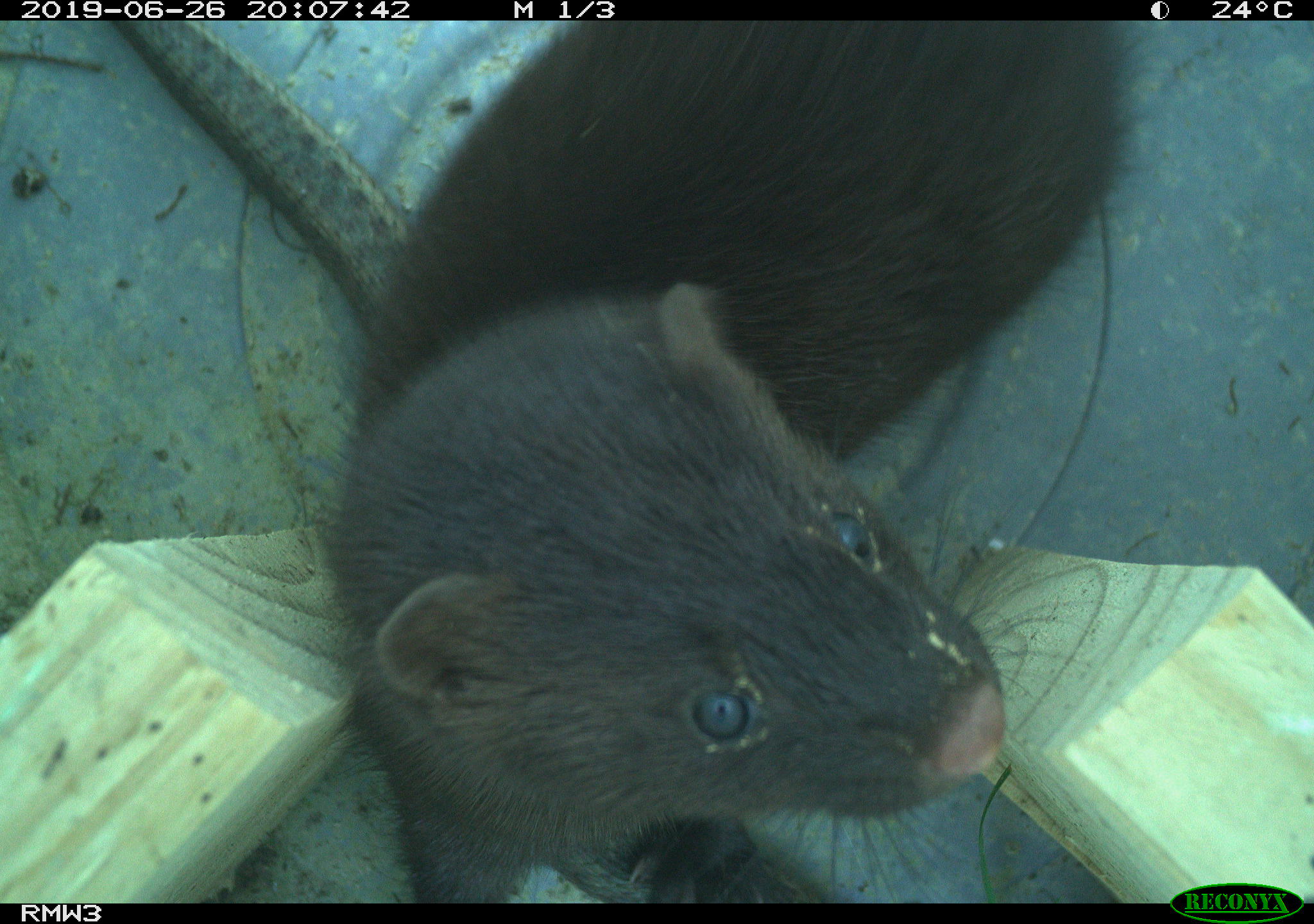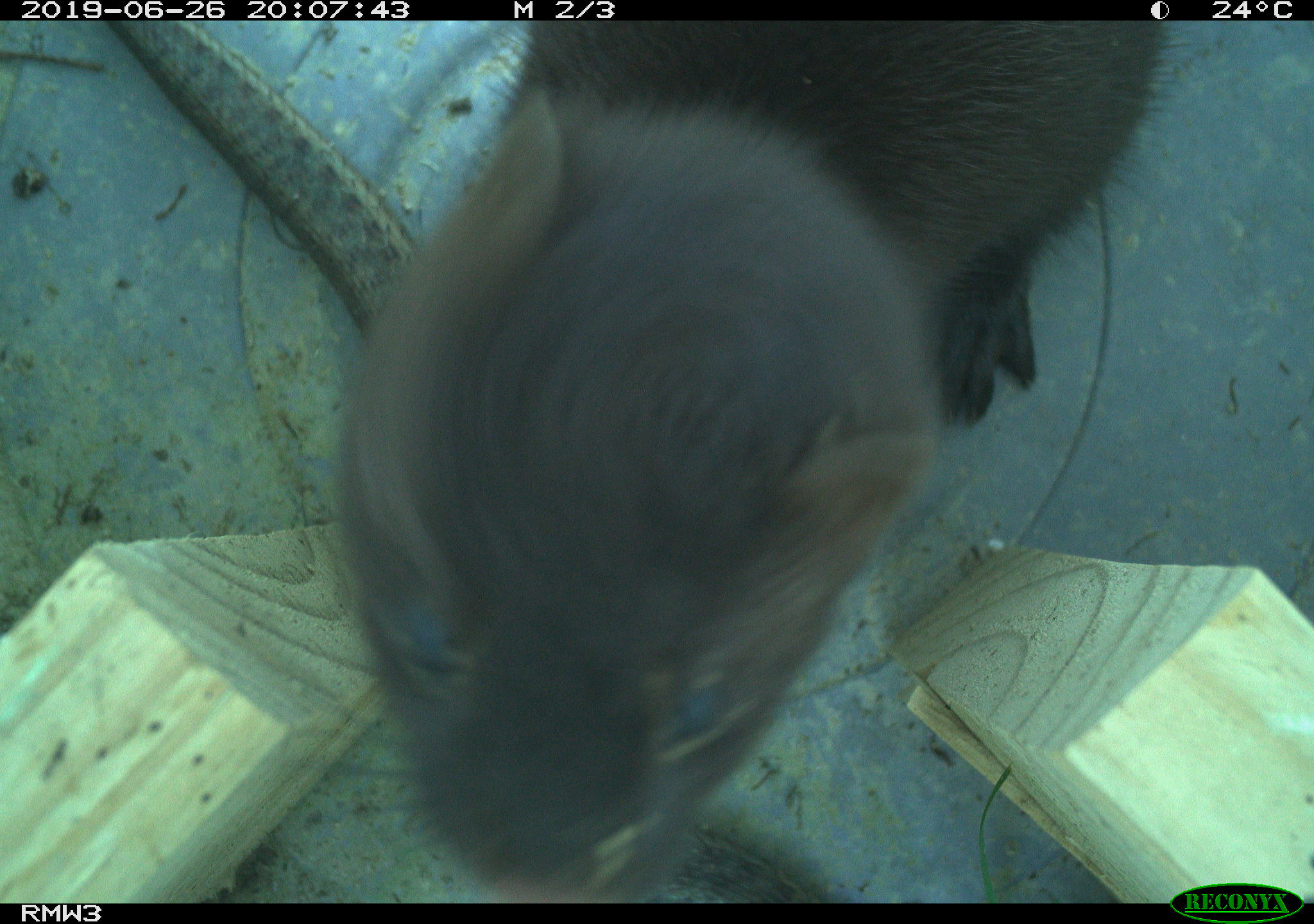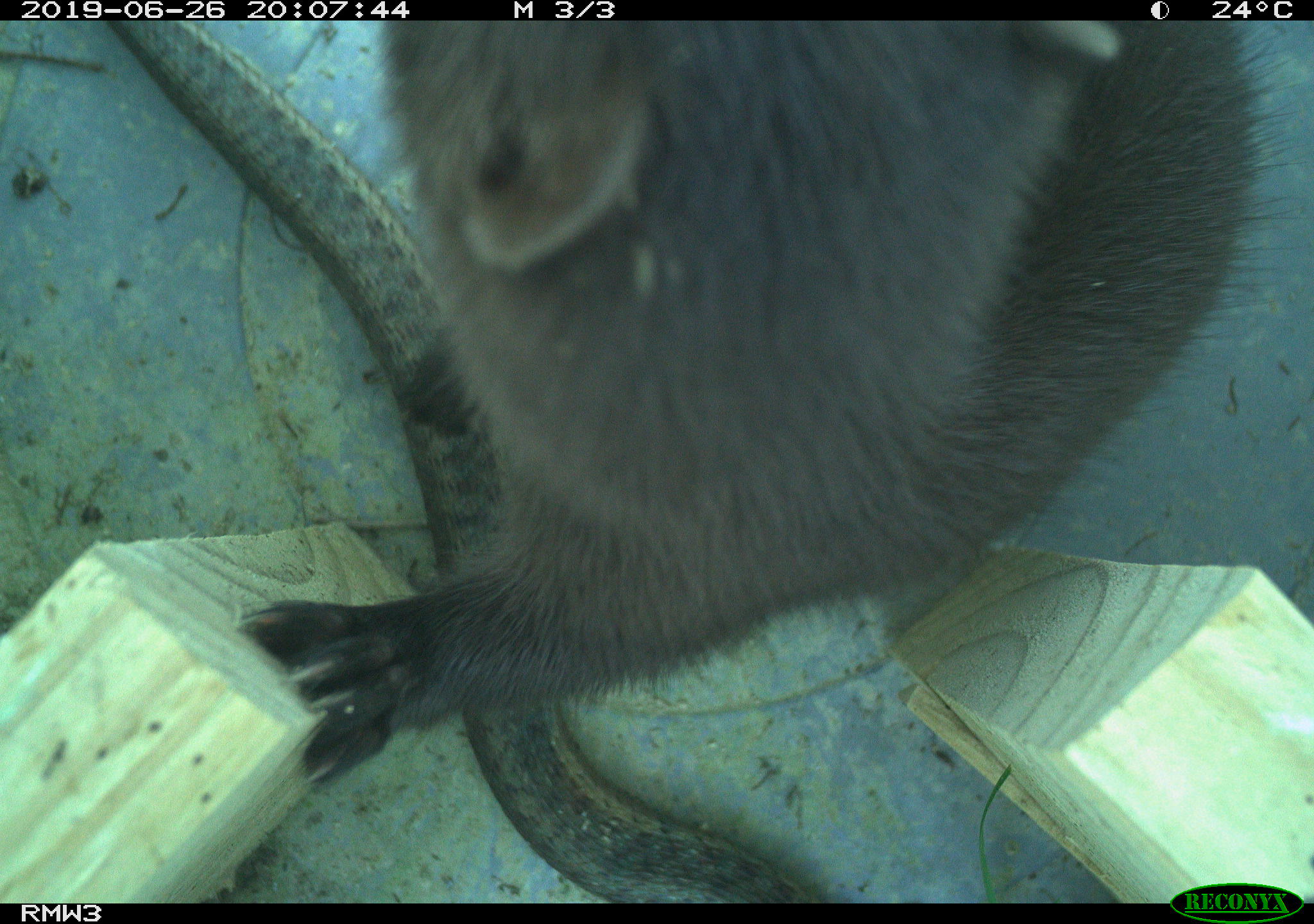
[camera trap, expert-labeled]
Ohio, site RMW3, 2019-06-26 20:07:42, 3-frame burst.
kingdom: Animalia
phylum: Chordata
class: Mammalia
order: Carnivora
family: Mustelidae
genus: Neogale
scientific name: Neogale vison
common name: american mink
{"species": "american mink (Neogale vison)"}